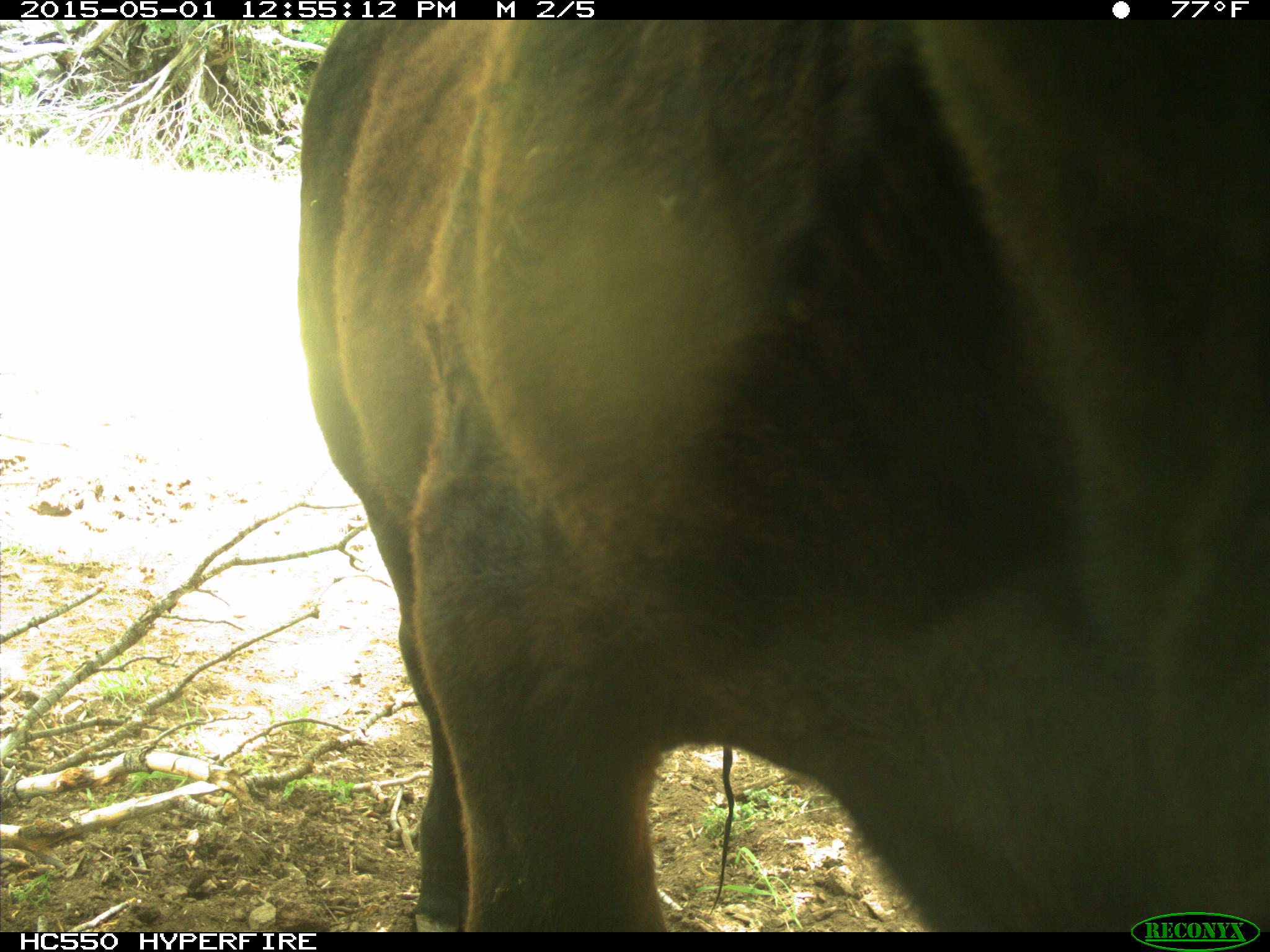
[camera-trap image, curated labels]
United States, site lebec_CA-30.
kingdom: Animalia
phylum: Chordata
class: Mammalia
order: Artiodactyla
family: Bovidae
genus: Bos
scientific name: Bos taurus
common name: domestic cow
Bos taurus (domestic cow).